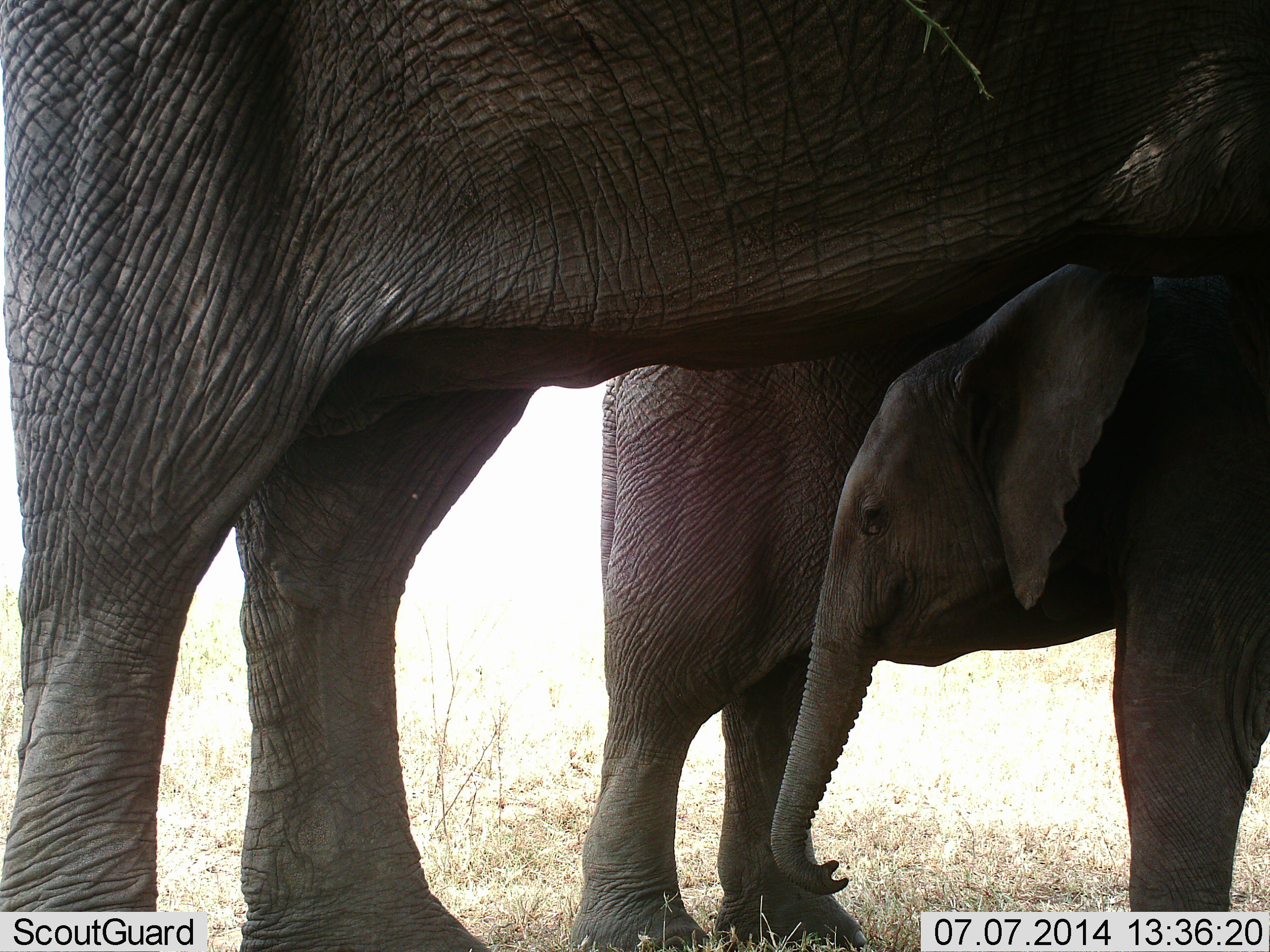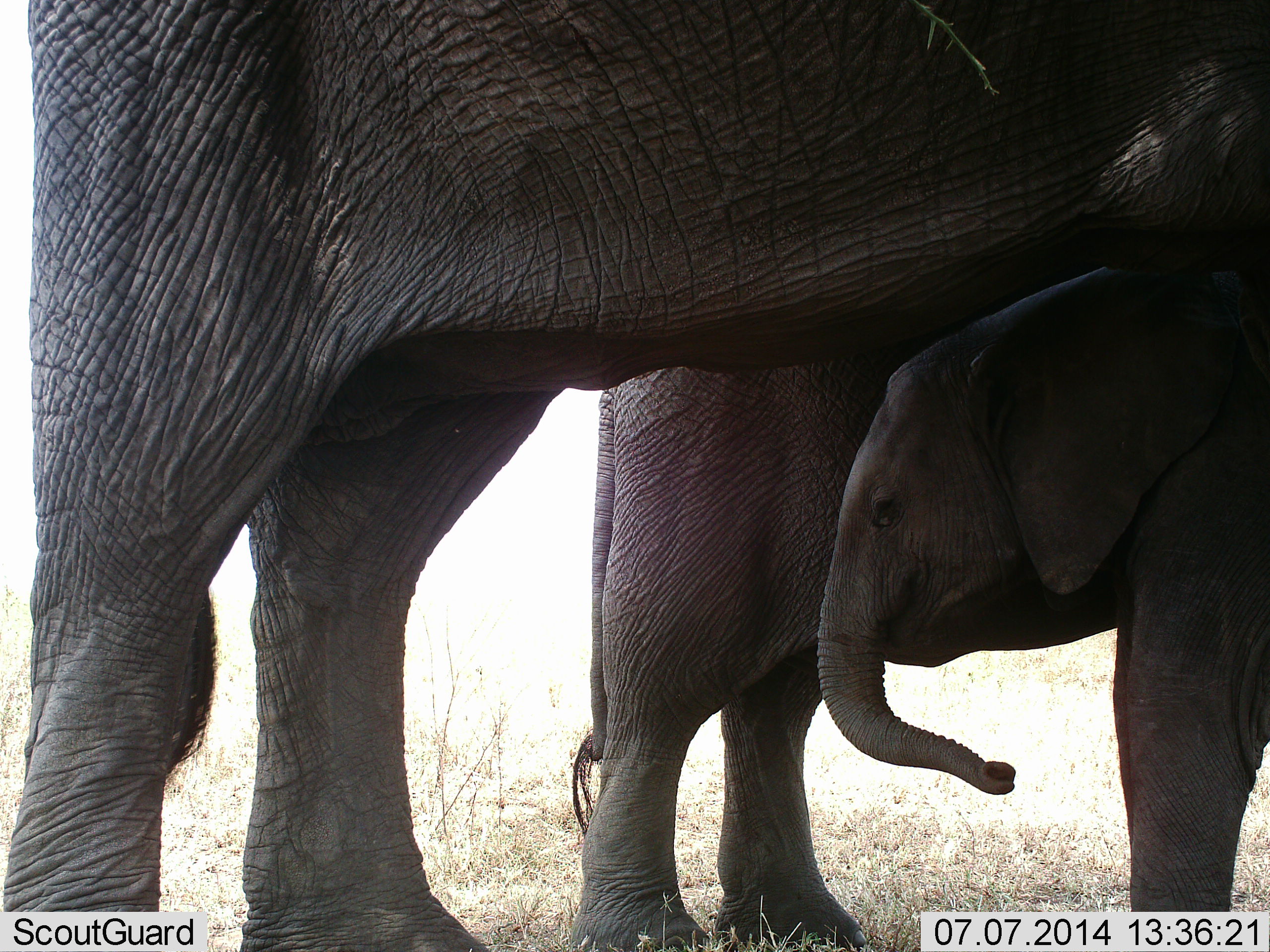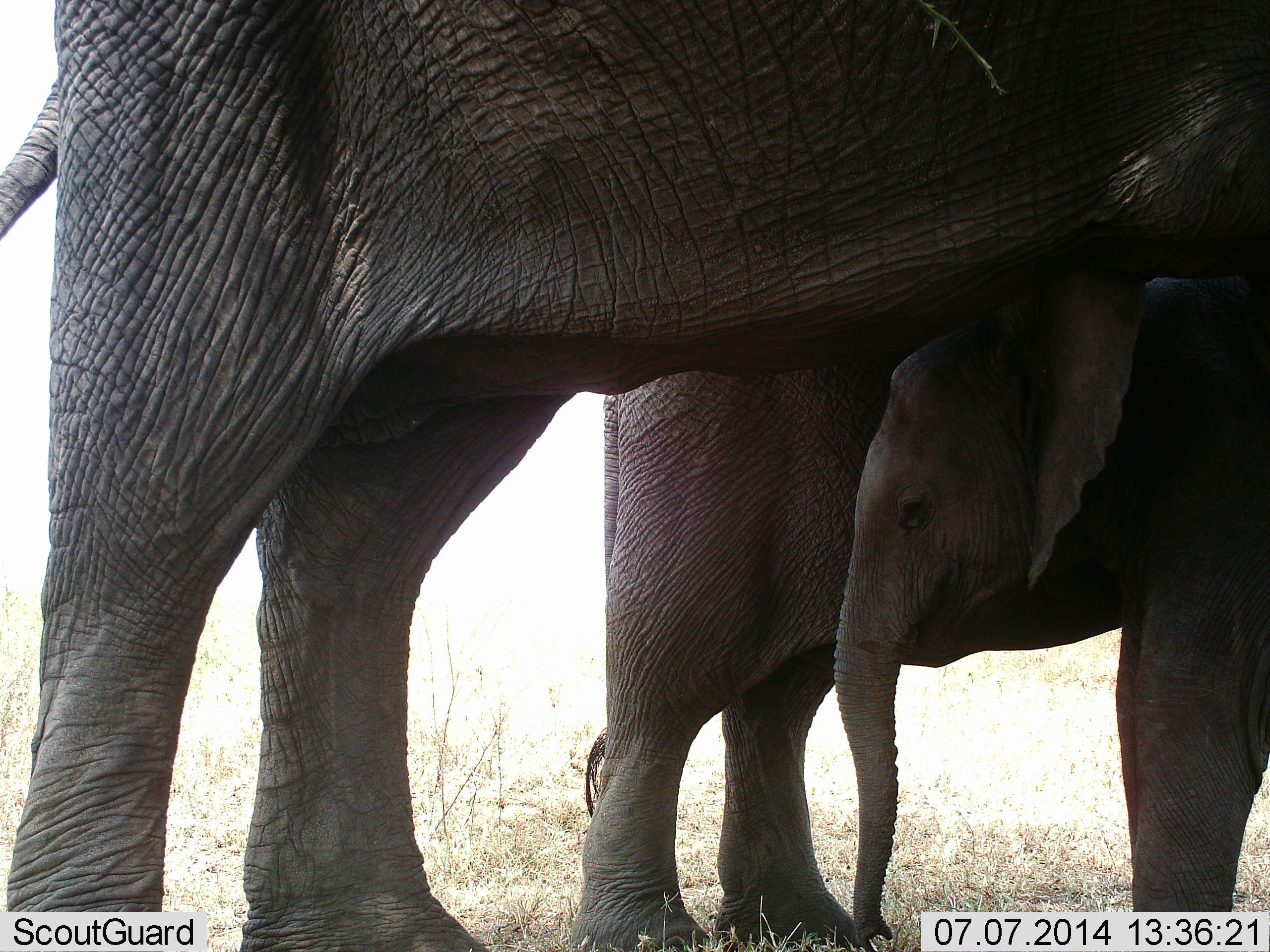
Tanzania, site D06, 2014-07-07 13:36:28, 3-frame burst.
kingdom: Animalia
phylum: Chordata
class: Mammalia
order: Proboscidea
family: Elephantidae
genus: Loxodonta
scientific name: Loxodonta africana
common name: african bush elephant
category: elephant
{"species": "elephant (african bush elephant) (Loxodonta africana)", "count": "3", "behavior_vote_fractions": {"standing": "100%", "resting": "10%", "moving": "0%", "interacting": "0%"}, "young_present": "100%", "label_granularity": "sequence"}